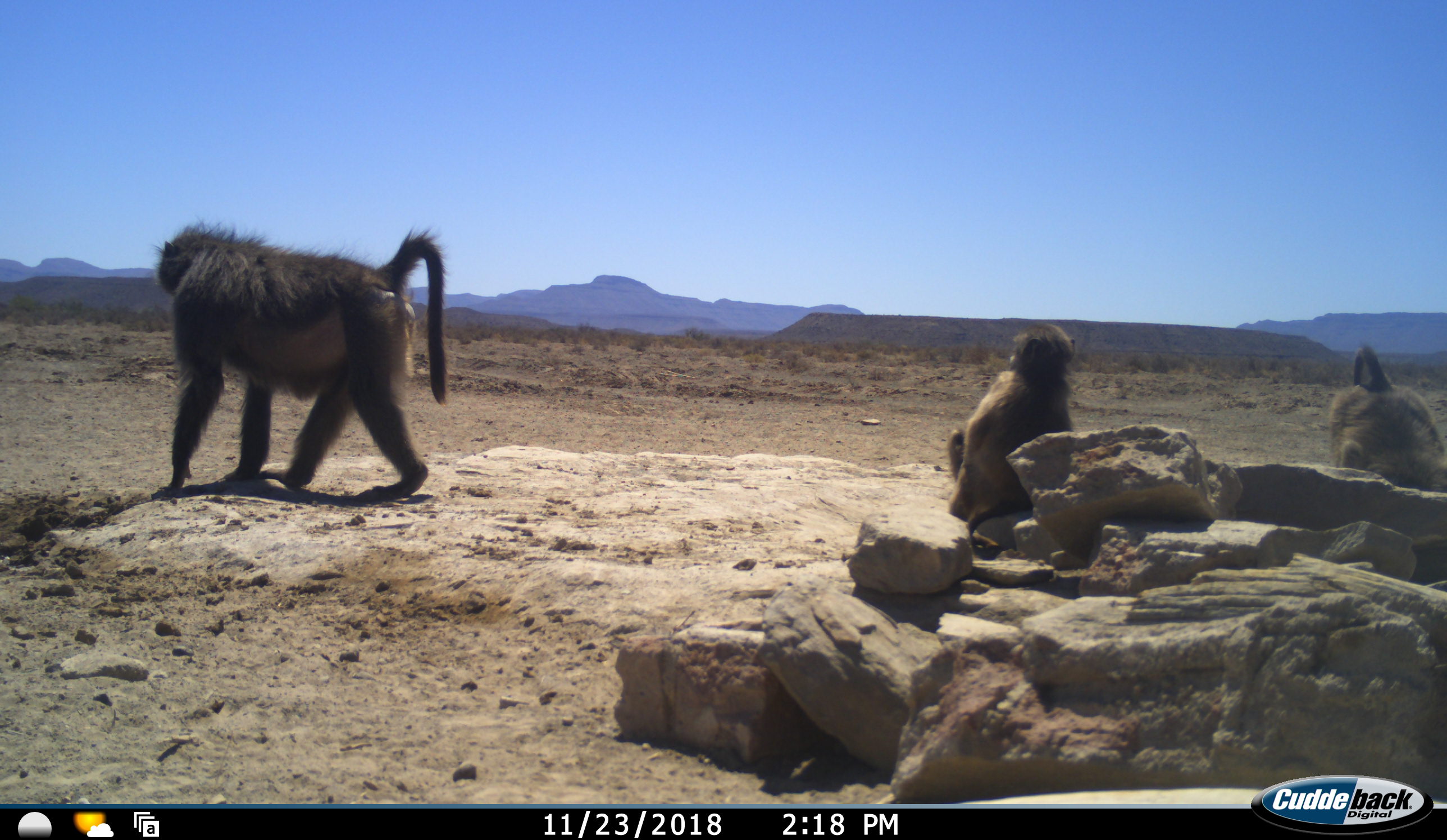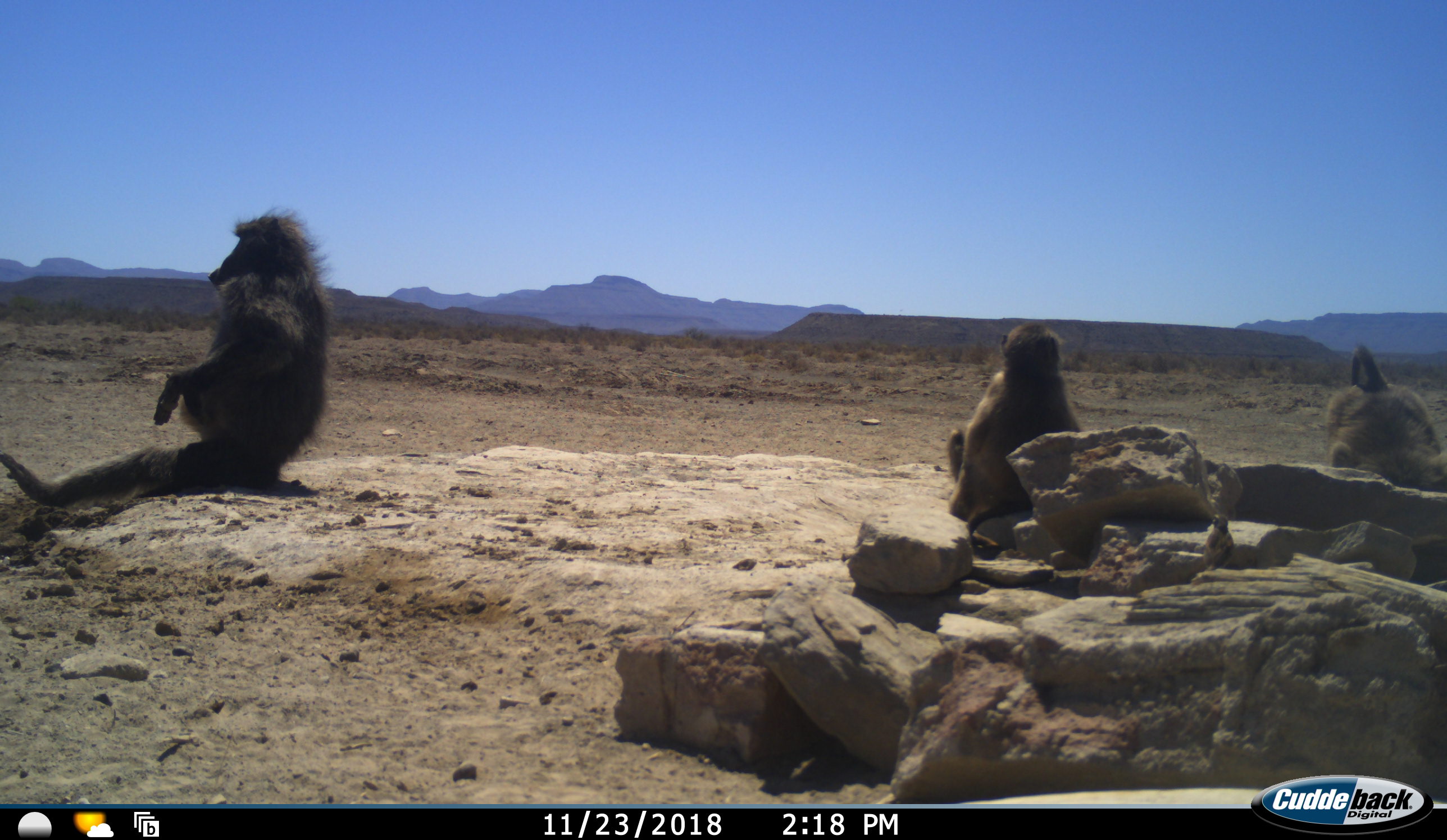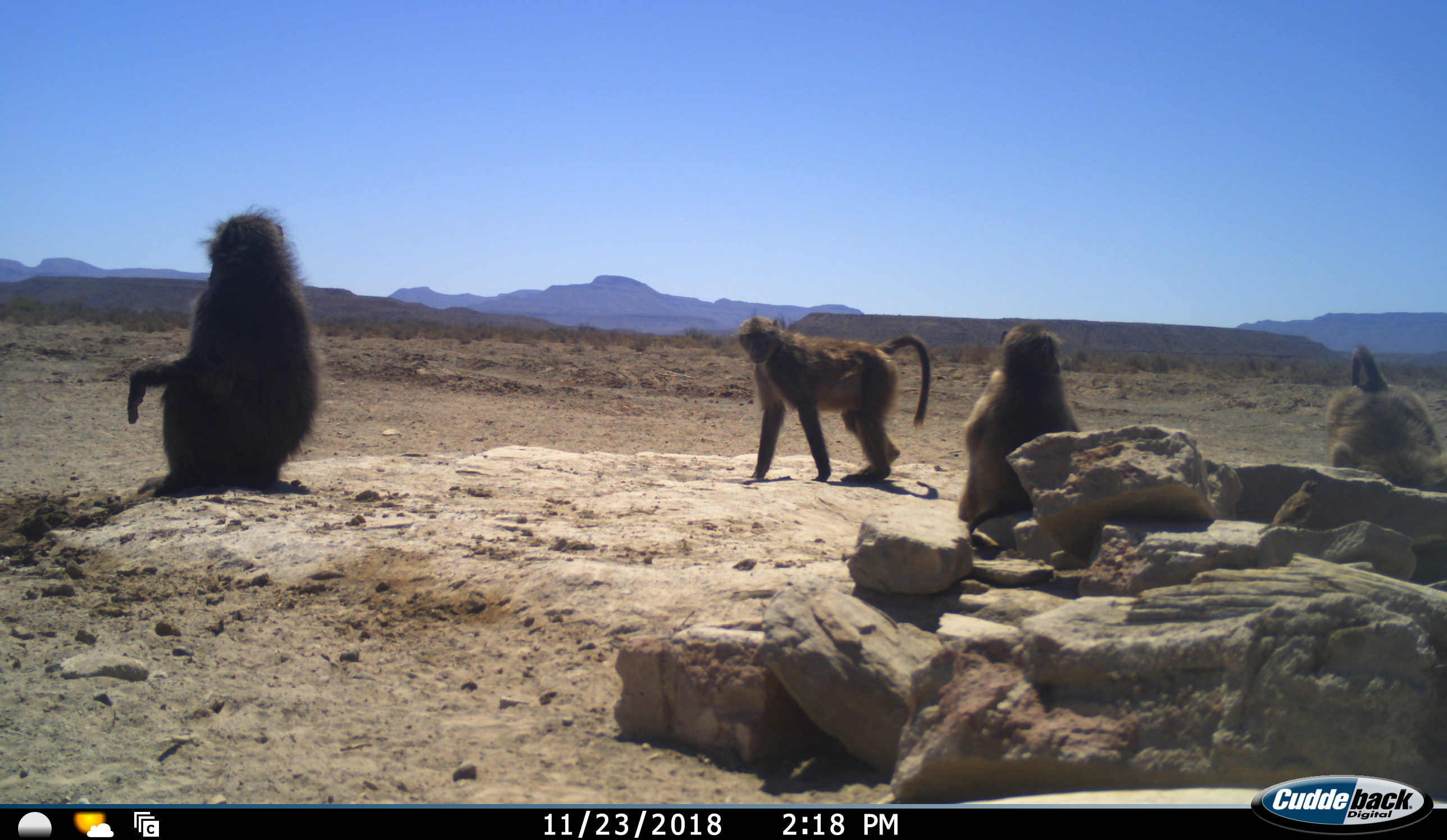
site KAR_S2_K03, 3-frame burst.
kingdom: Animalia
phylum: Chordata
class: Mammalia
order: Primates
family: Cercopithecidae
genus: Papio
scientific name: Papio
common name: baboon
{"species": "baboon (Papio)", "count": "4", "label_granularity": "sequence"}